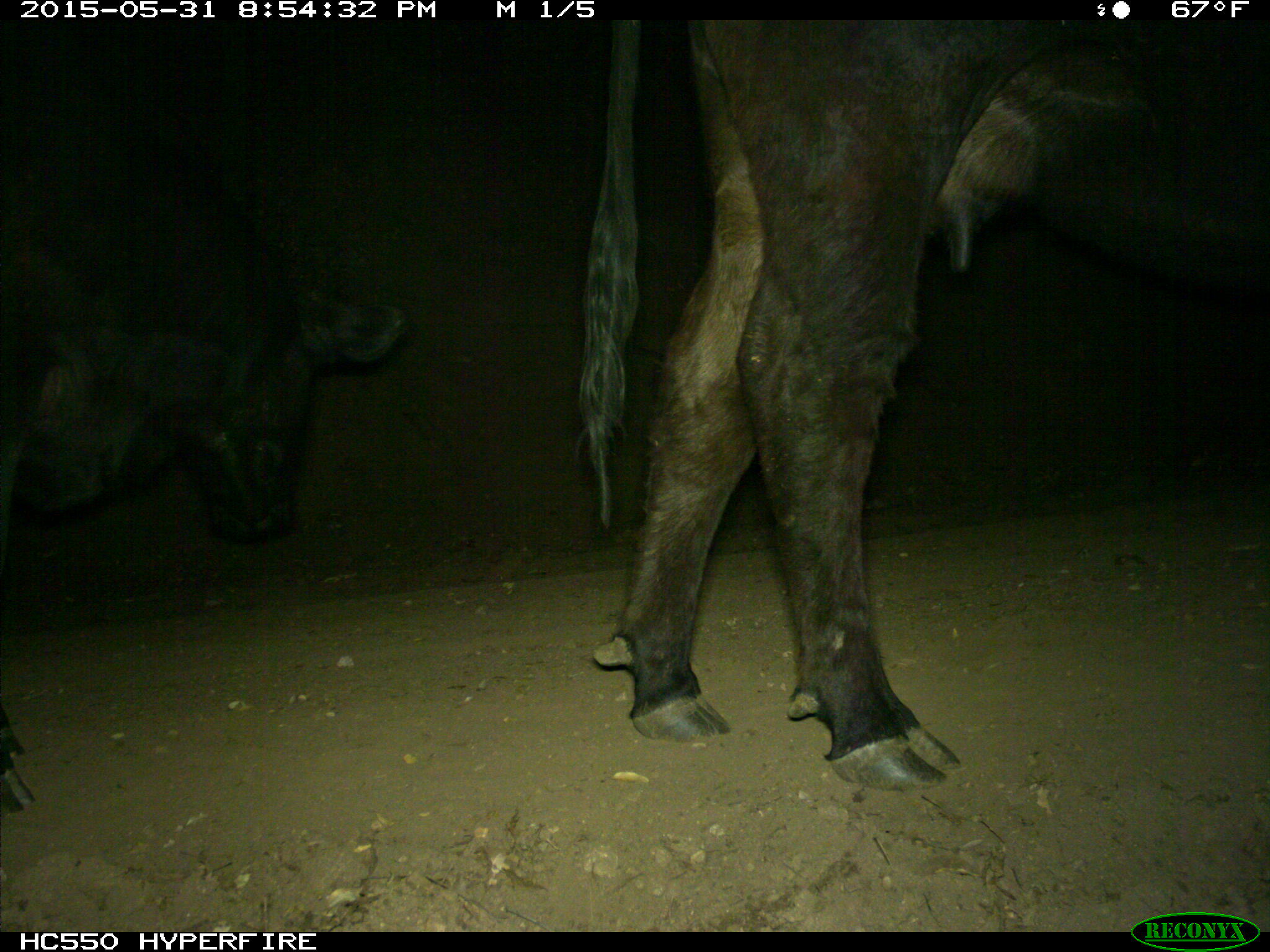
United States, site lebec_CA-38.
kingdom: Animalia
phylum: Chordata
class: Mammalia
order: Artiodactyla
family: Bovidae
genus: Bos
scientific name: Bos taurus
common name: domestic cow